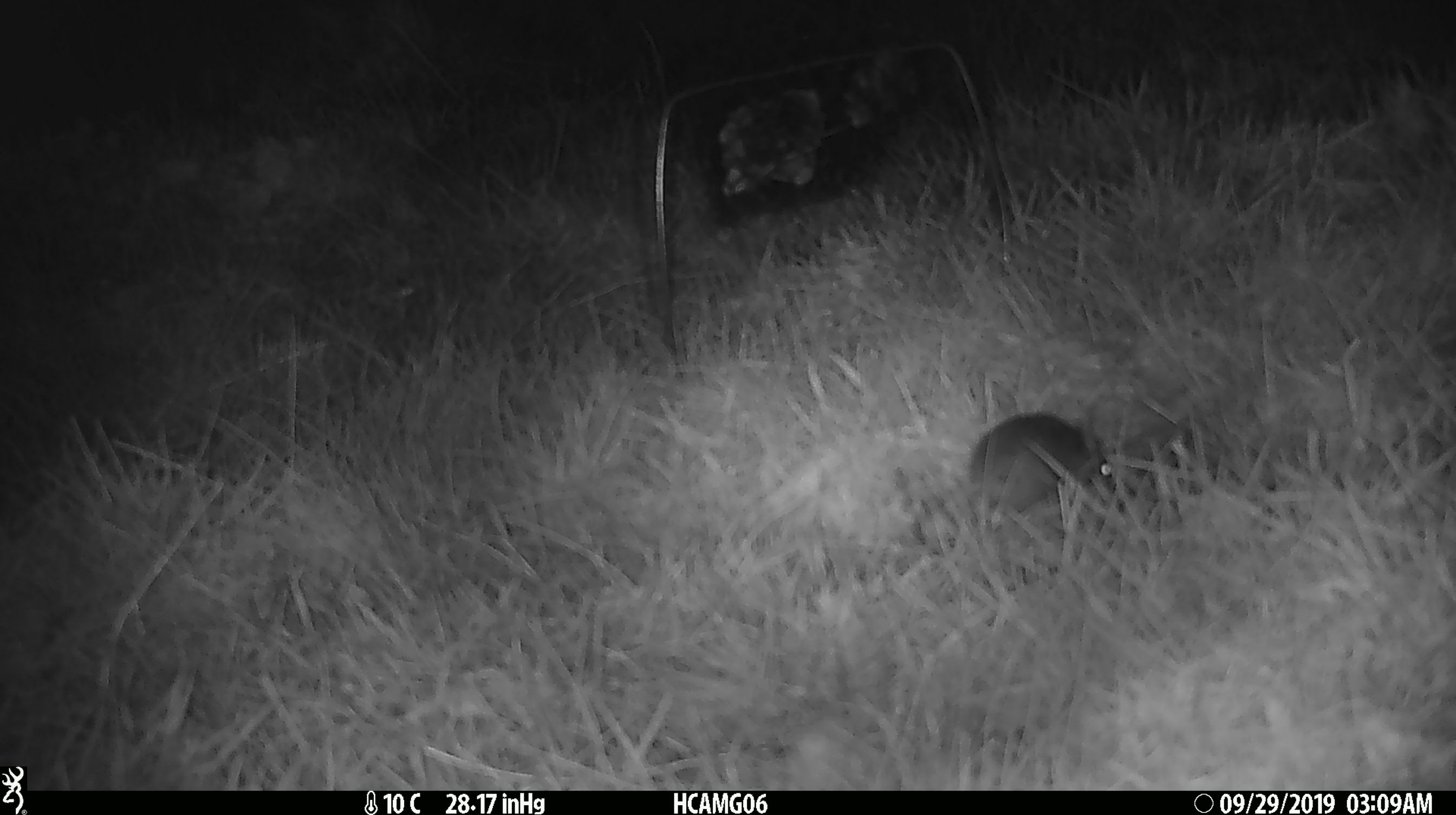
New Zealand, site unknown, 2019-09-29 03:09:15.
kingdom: Animalia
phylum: Chordata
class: Mammalia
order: Rodentia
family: Muridae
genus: Mus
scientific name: Mus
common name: mouse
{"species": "mouse (Mus)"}